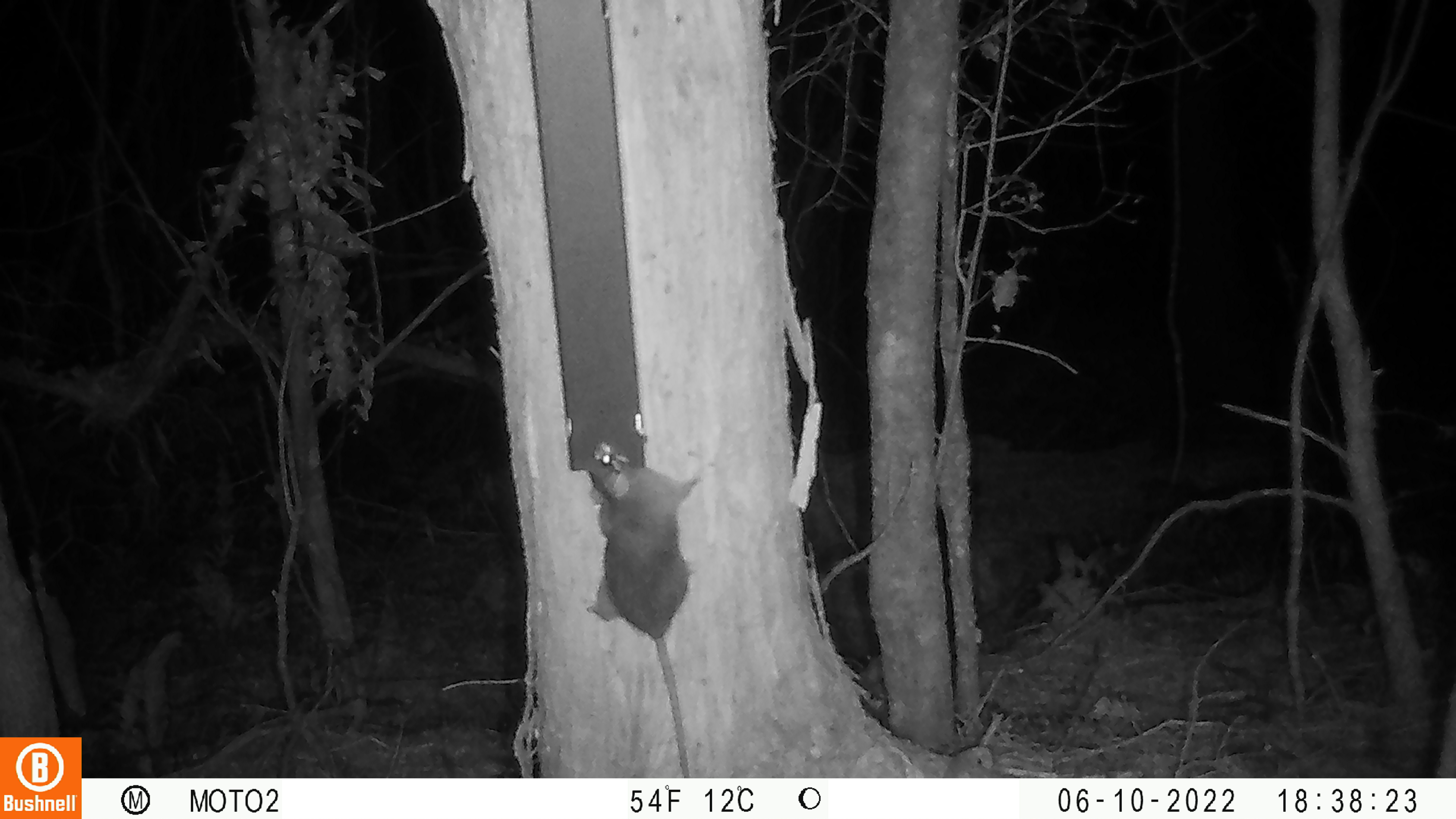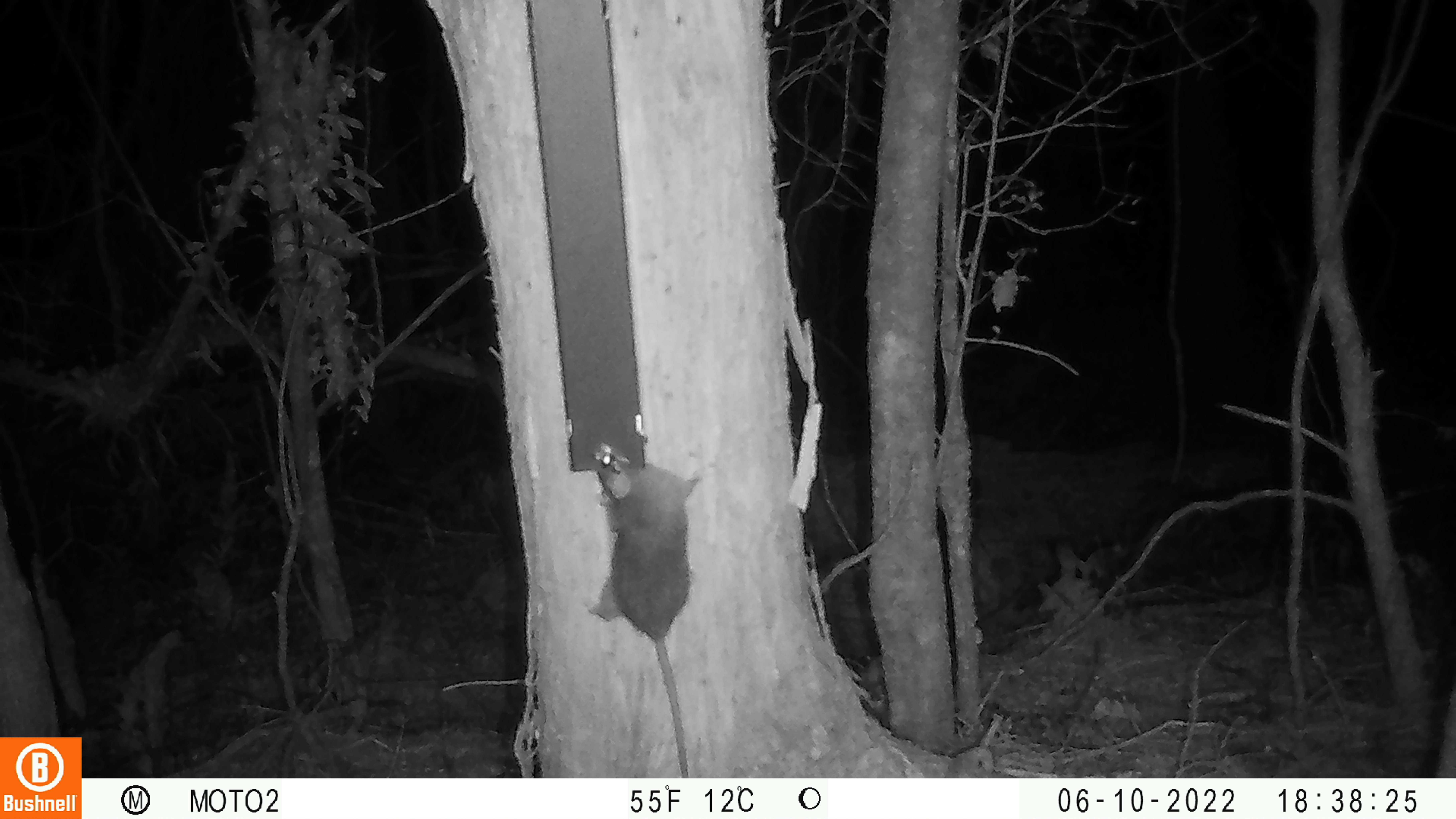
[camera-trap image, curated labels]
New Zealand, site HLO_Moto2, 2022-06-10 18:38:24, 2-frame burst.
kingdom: Animalia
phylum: Chordata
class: Mammalia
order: Rodentia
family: Muridae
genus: Rattus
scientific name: Rattus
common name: rat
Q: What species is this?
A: Rat (Rattus).